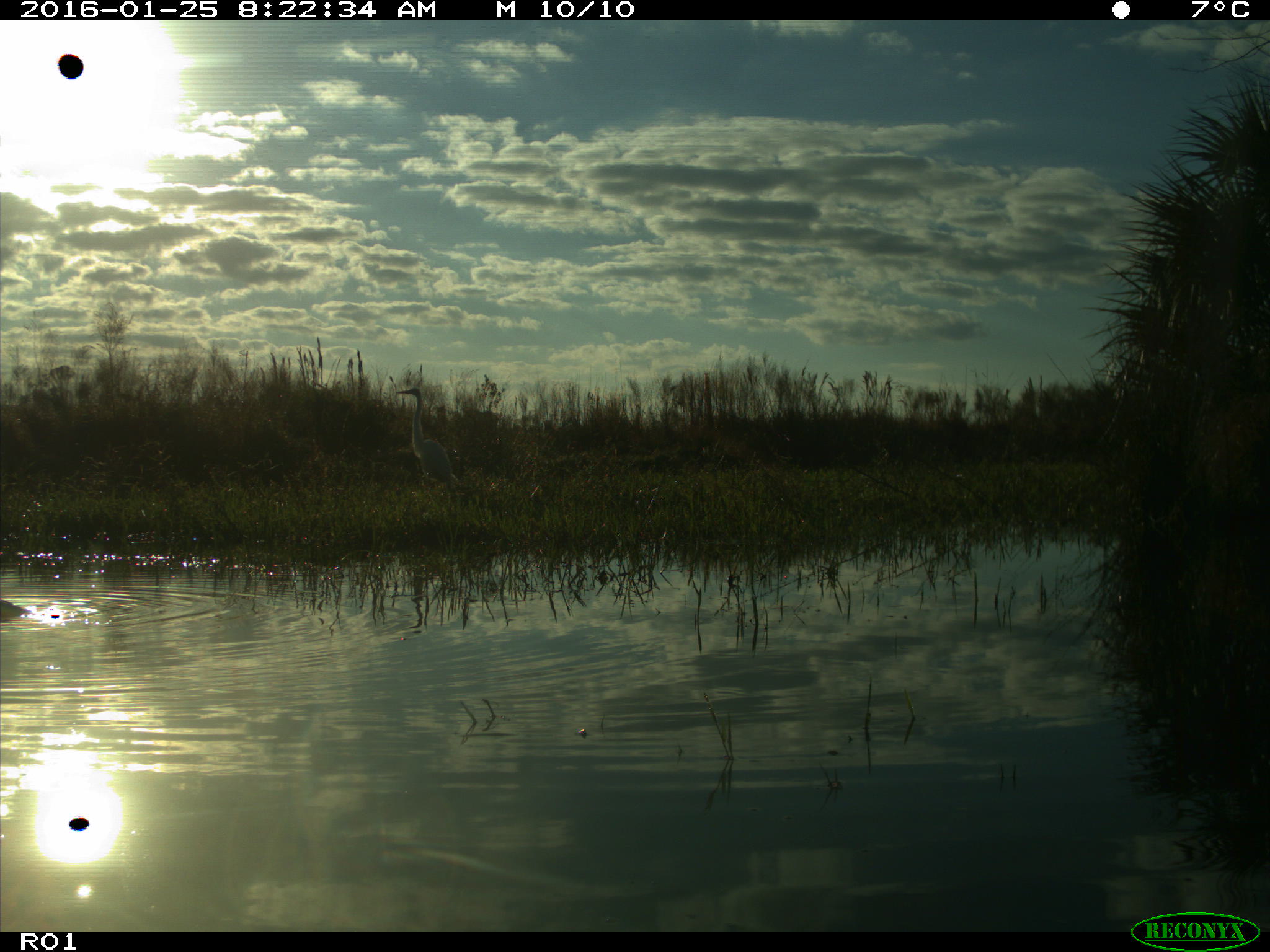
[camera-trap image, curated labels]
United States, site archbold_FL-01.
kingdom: Animalia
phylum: Chordata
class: Aves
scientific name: Aves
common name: birds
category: unidentified bird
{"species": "unidentified bird (birds) (Aves)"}